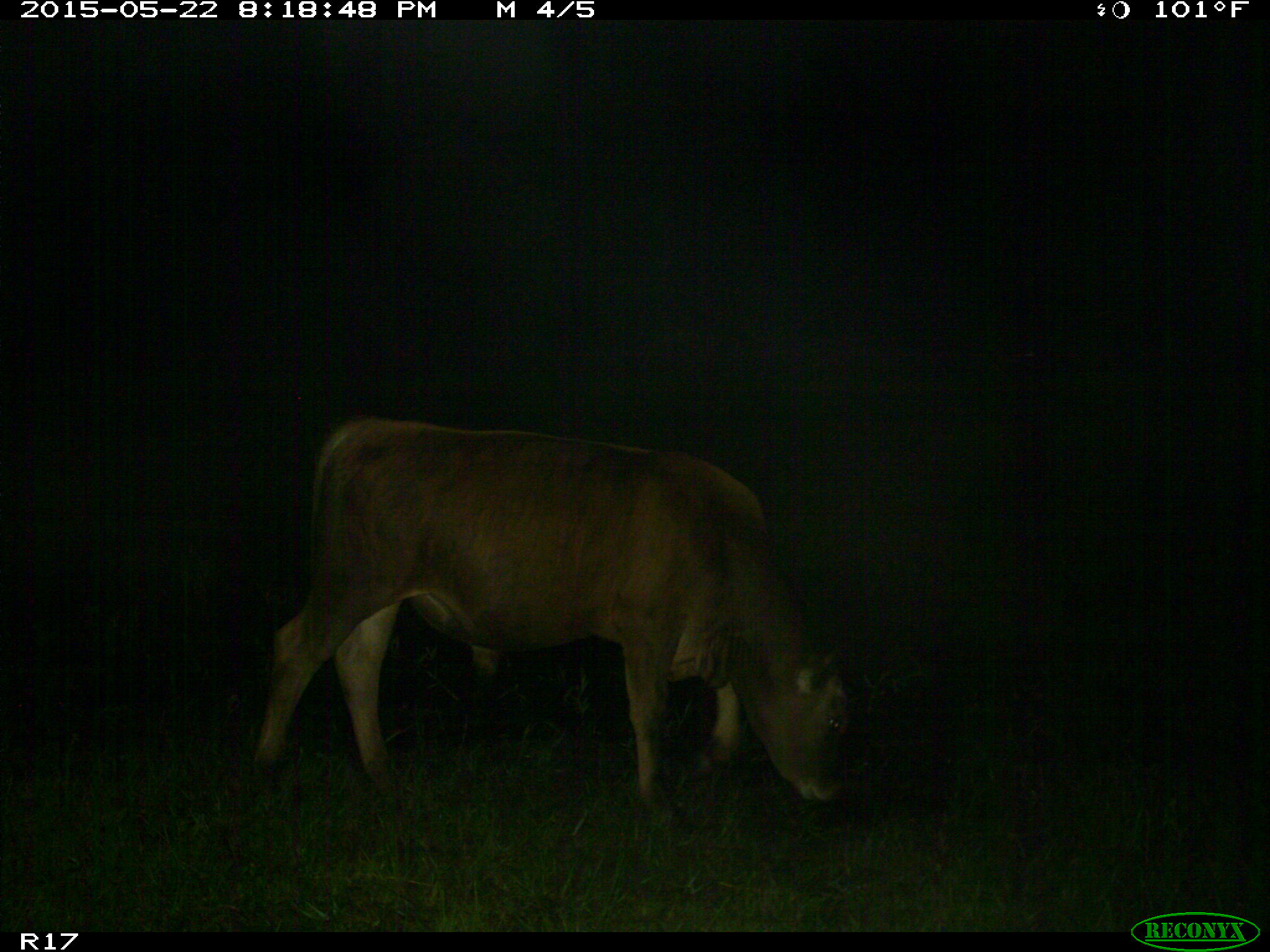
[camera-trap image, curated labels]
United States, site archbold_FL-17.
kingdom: Animalia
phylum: Chordata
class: Mammalia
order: Artiodactyla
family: Bovidae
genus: Bos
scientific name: Bos taurus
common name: domestic cow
Bos taurus (domestic cow).